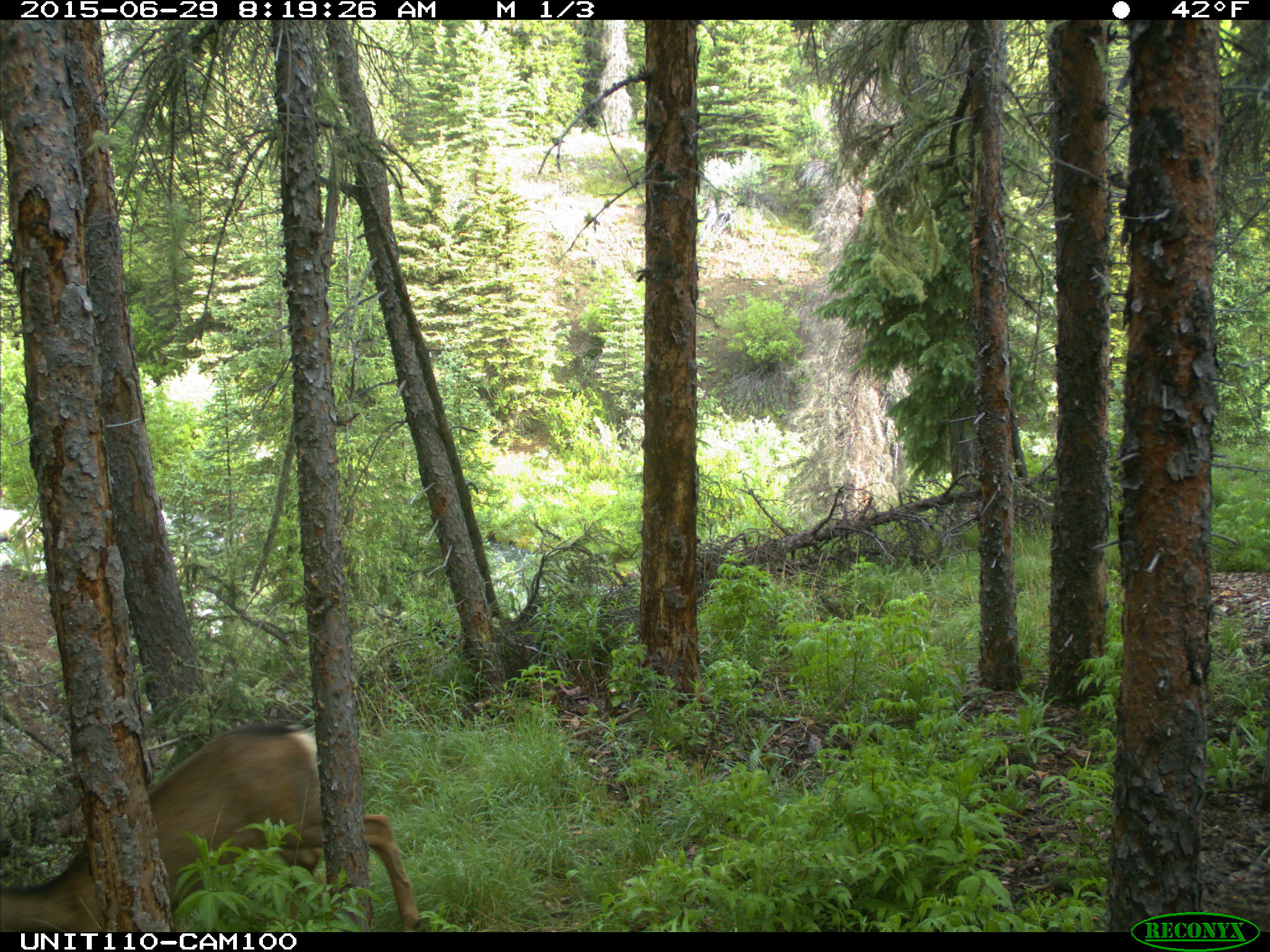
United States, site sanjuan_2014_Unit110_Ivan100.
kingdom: Animalia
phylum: Chordata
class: Mammalia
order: Artiodactyla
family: Cervidae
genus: Odocoileus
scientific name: Odocoileus hemionus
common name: mule deer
Odocoileus hemionus (mule deer).